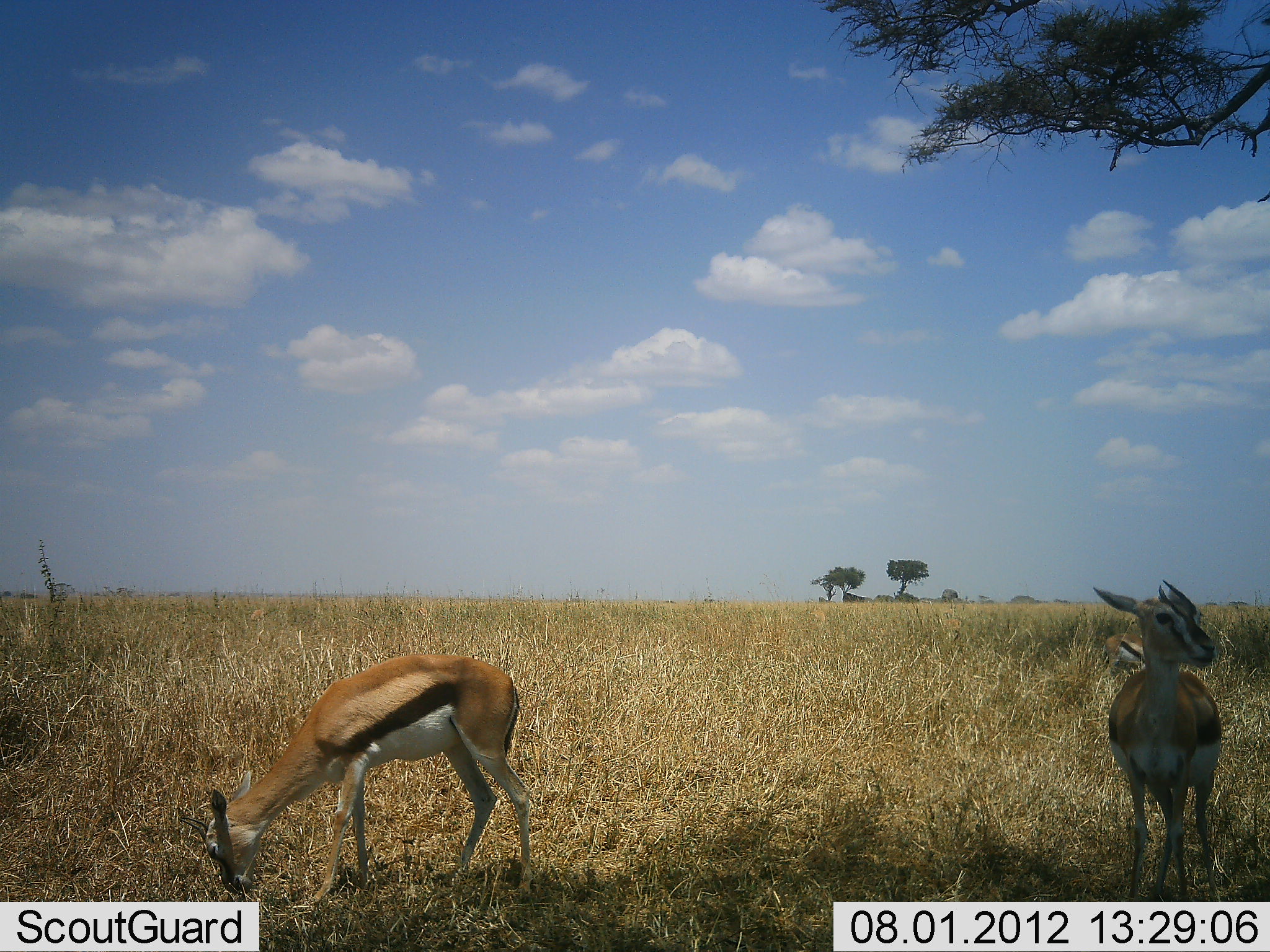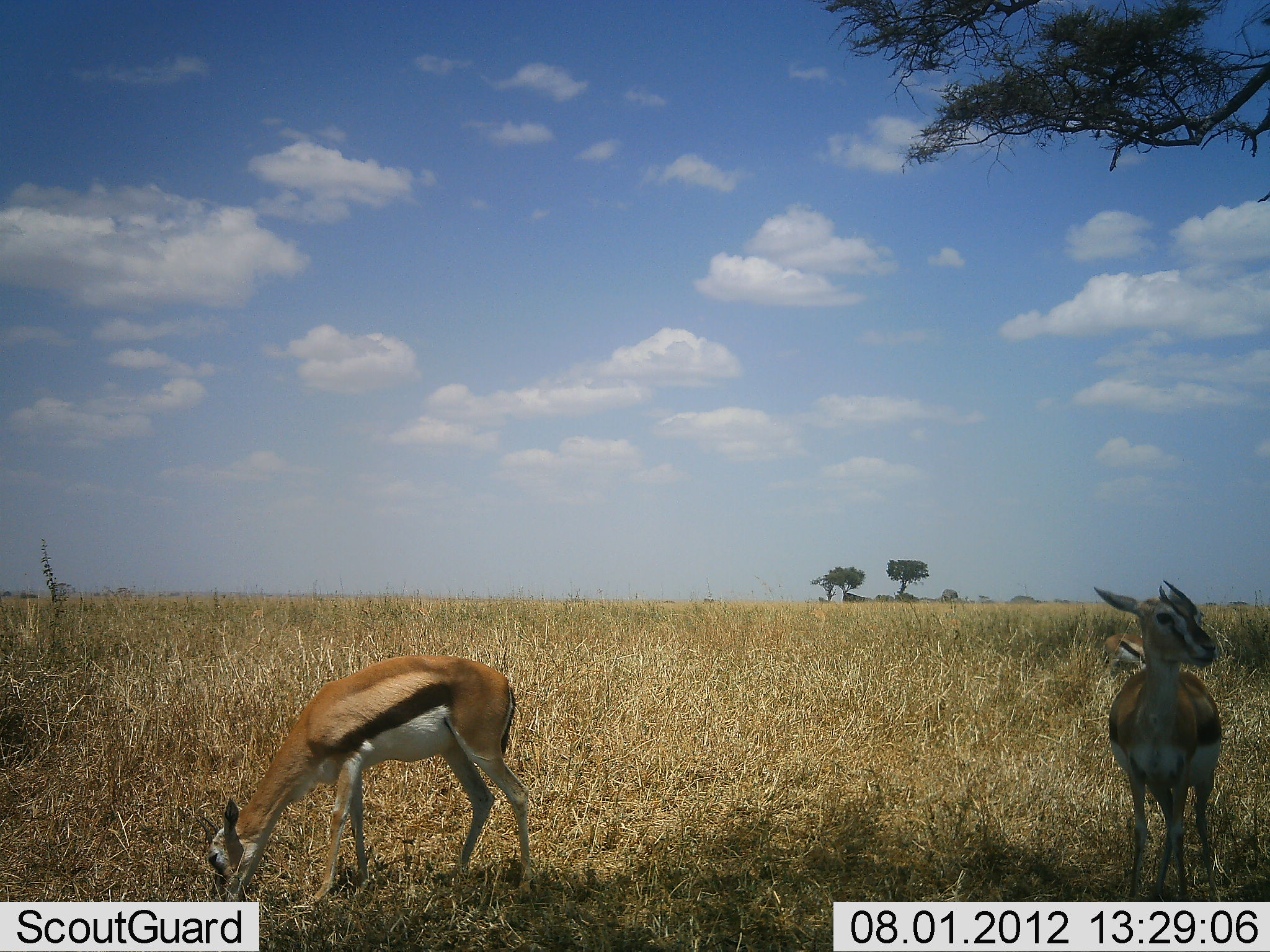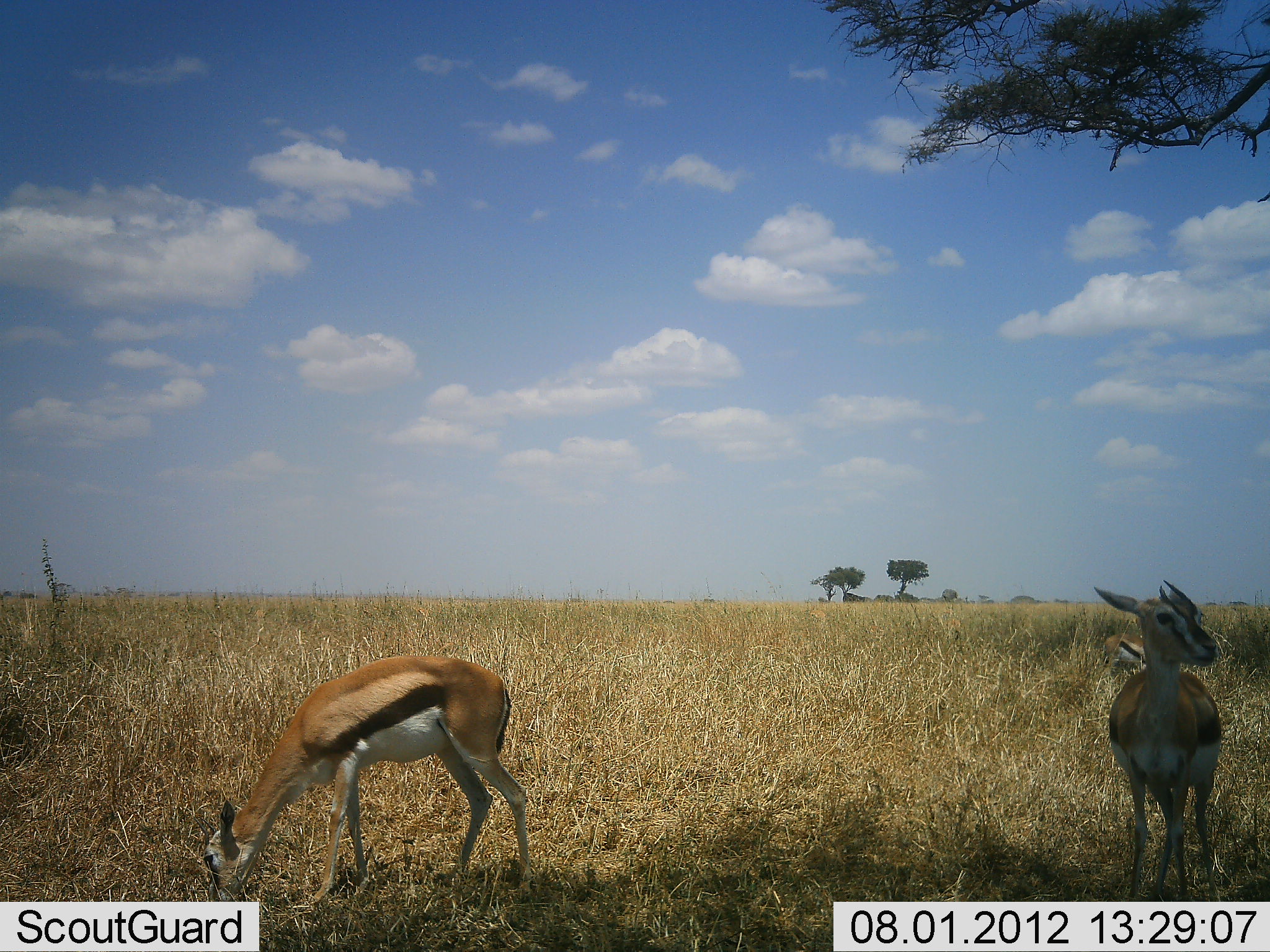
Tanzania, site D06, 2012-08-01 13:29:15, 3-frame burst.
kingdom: Animalia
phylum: Chordata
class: Mammalia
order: Artiodactyla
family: Bovidae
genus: Eudorcas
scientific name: Eudorcas thomsonii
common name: thomson's gazelle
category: gazellethomsons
Gazellethomsons (thomson's gazelle) (Eudorcas thomsonii), count 3. Behavior (volunteer vote fractions): standing 80%, resting 10%, moving 0%, interacting 0%. Young present (vote fraction): 0%. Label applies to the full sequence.